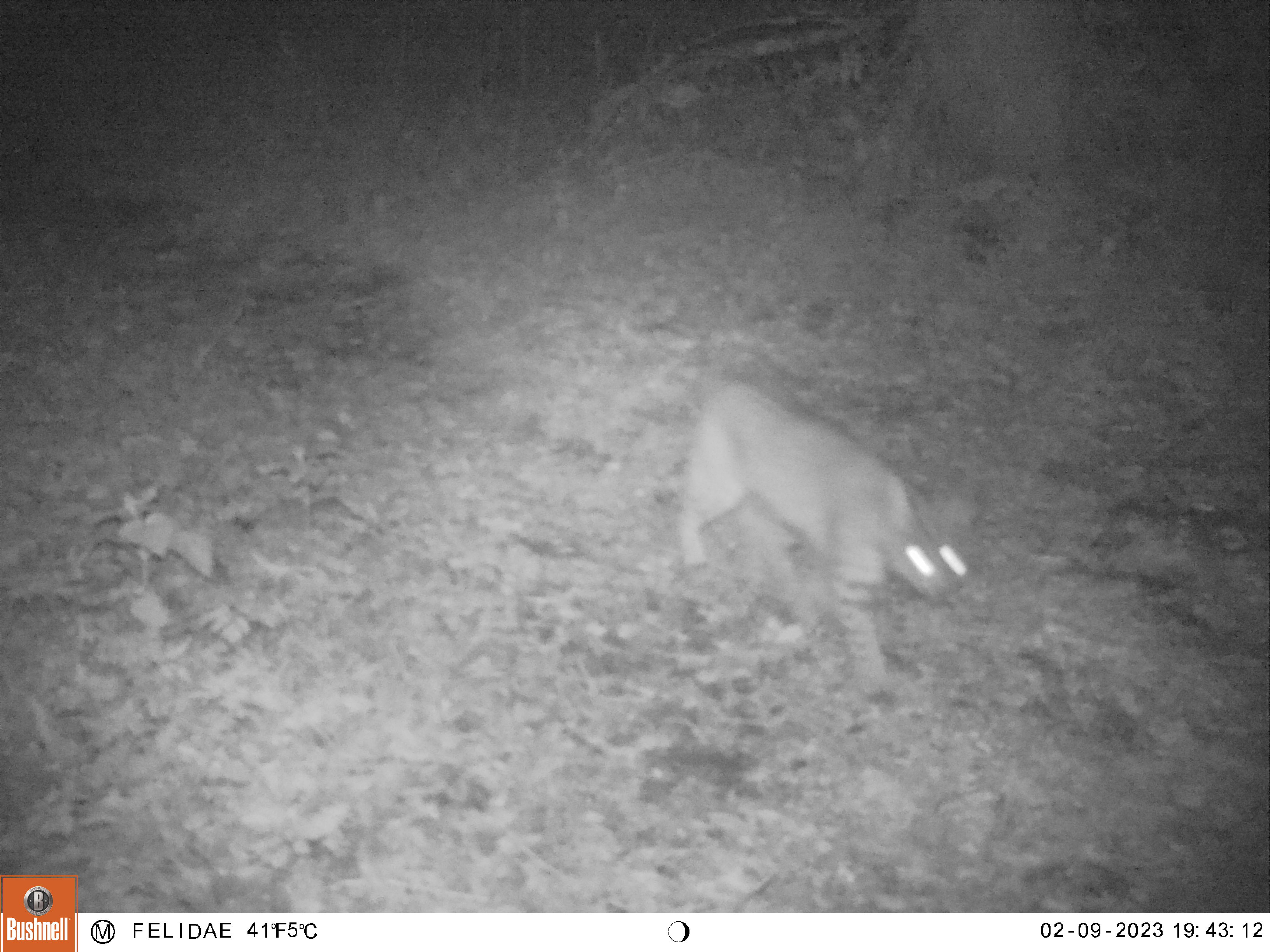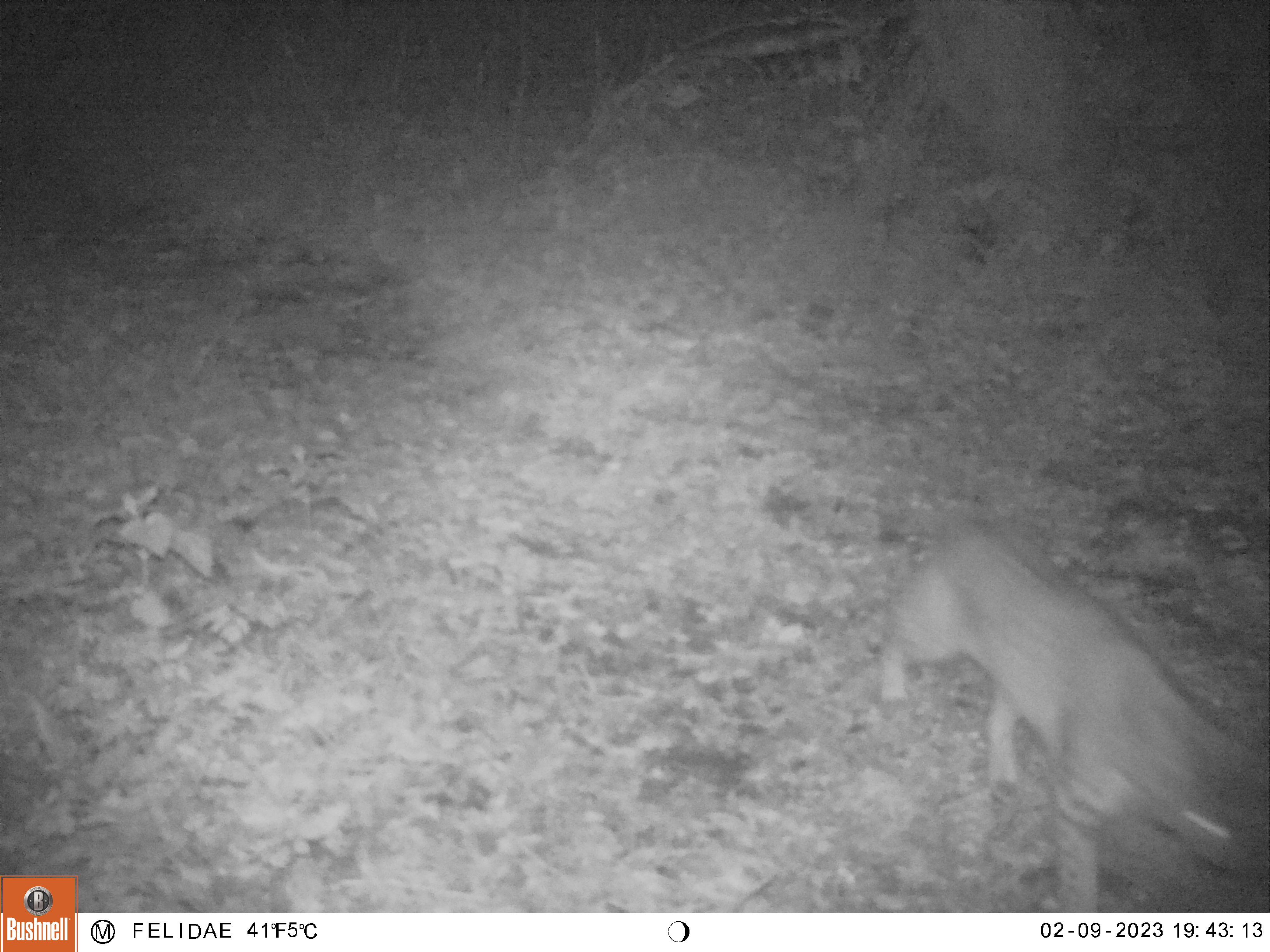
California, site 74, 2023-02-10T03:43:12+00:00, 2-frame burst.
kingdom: Animalia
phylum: Chordata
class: Mammalia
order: Carnivora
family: Felidae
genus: Lynx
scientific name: Lynx rufus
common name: bobcat